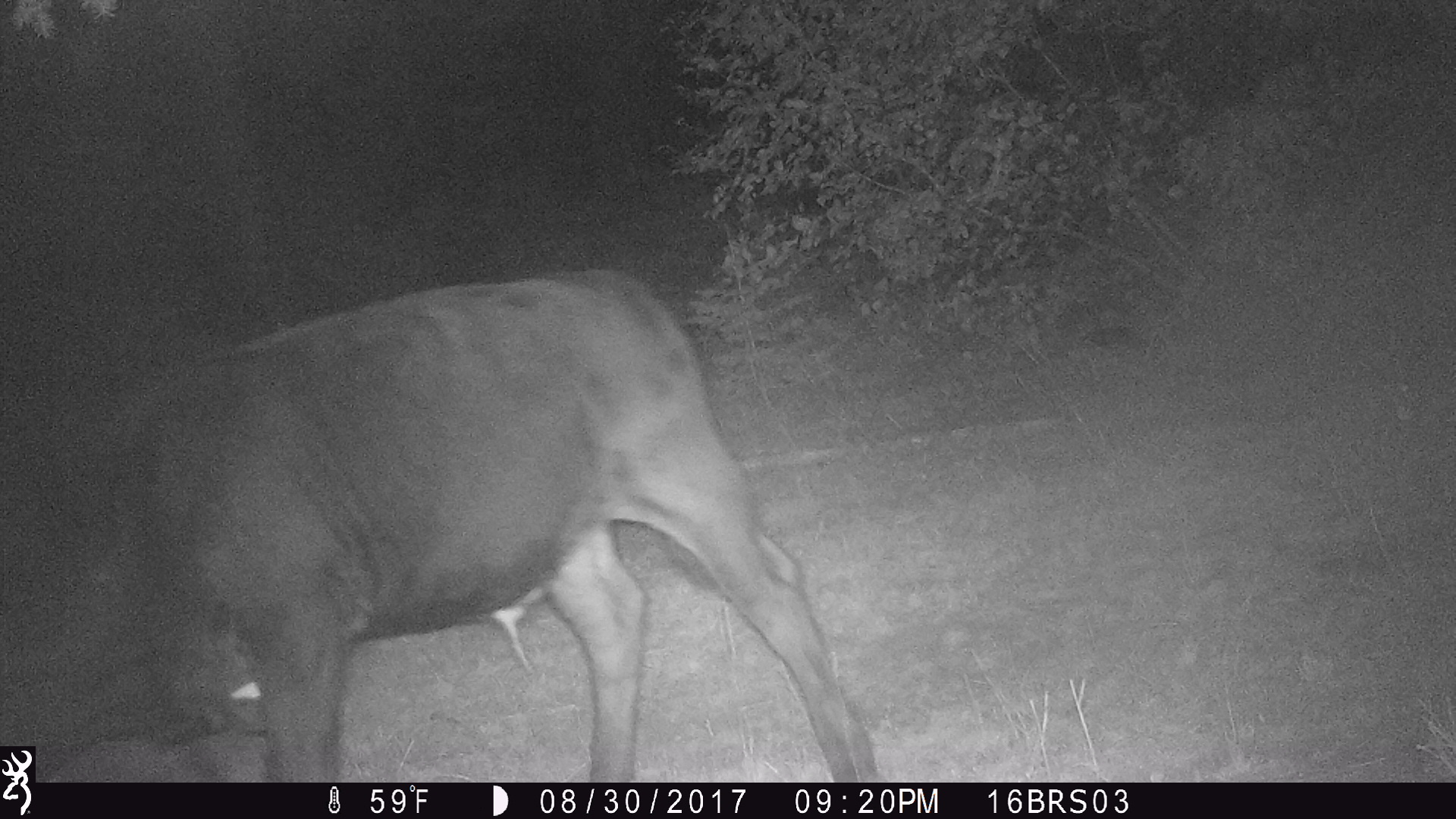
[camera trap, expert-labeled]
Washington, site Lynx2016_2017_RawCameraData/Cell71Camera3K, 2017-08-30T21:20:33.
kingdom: Animalia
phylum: Chordata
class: Mammalia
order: Artiodactyla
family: Bovidae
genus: Bos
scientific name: Bos taurus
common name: domestic cattle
Domestic cattle (Bos taurus). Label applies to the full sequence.